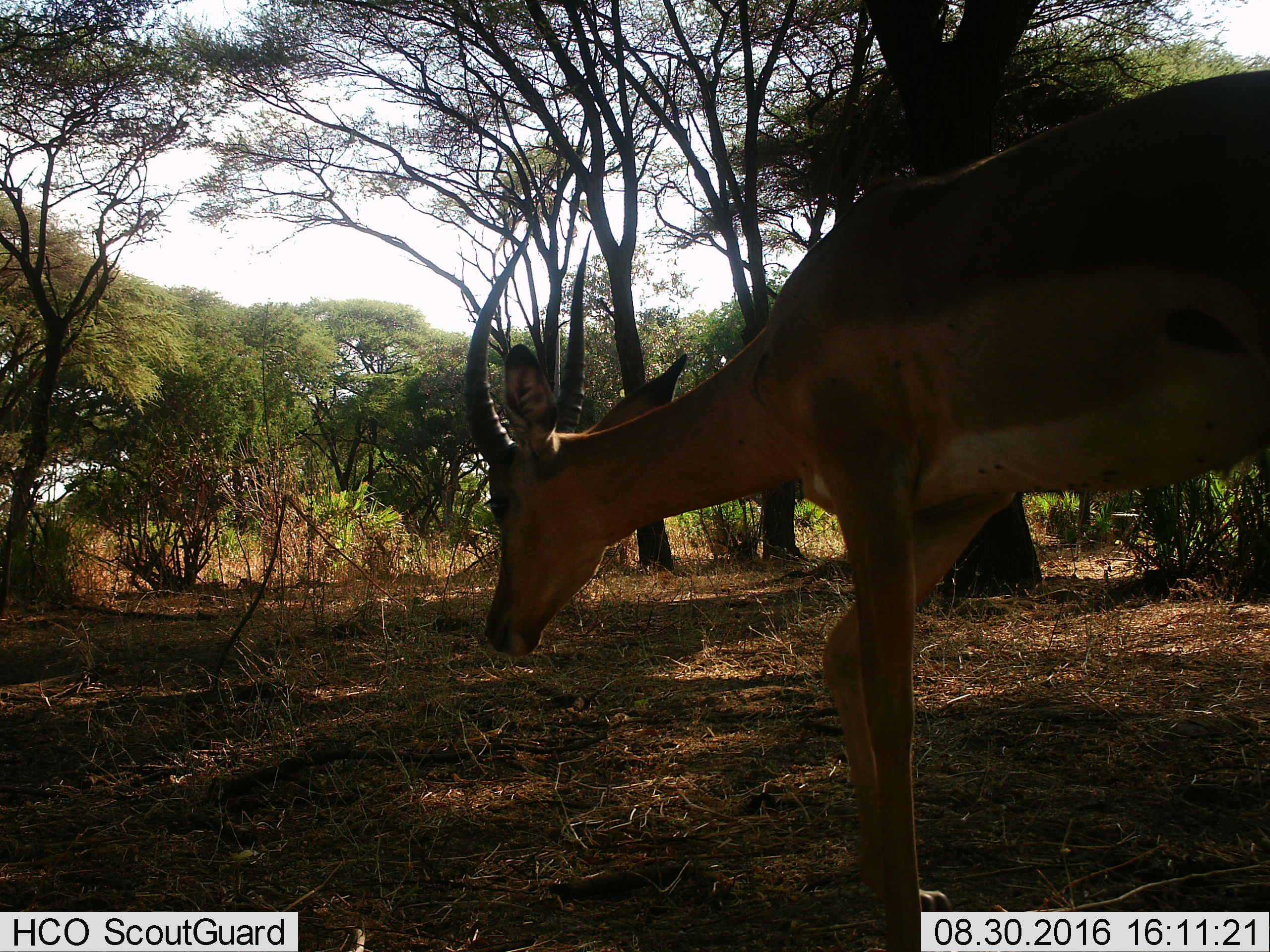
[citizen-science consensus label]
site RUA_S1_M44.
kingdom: Animalia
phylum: Chordata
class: Mammalia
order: Artiodactyla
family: Bovidae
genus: Aepyceros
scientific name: Aepyceros melampus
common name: impala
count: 1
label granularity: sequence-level